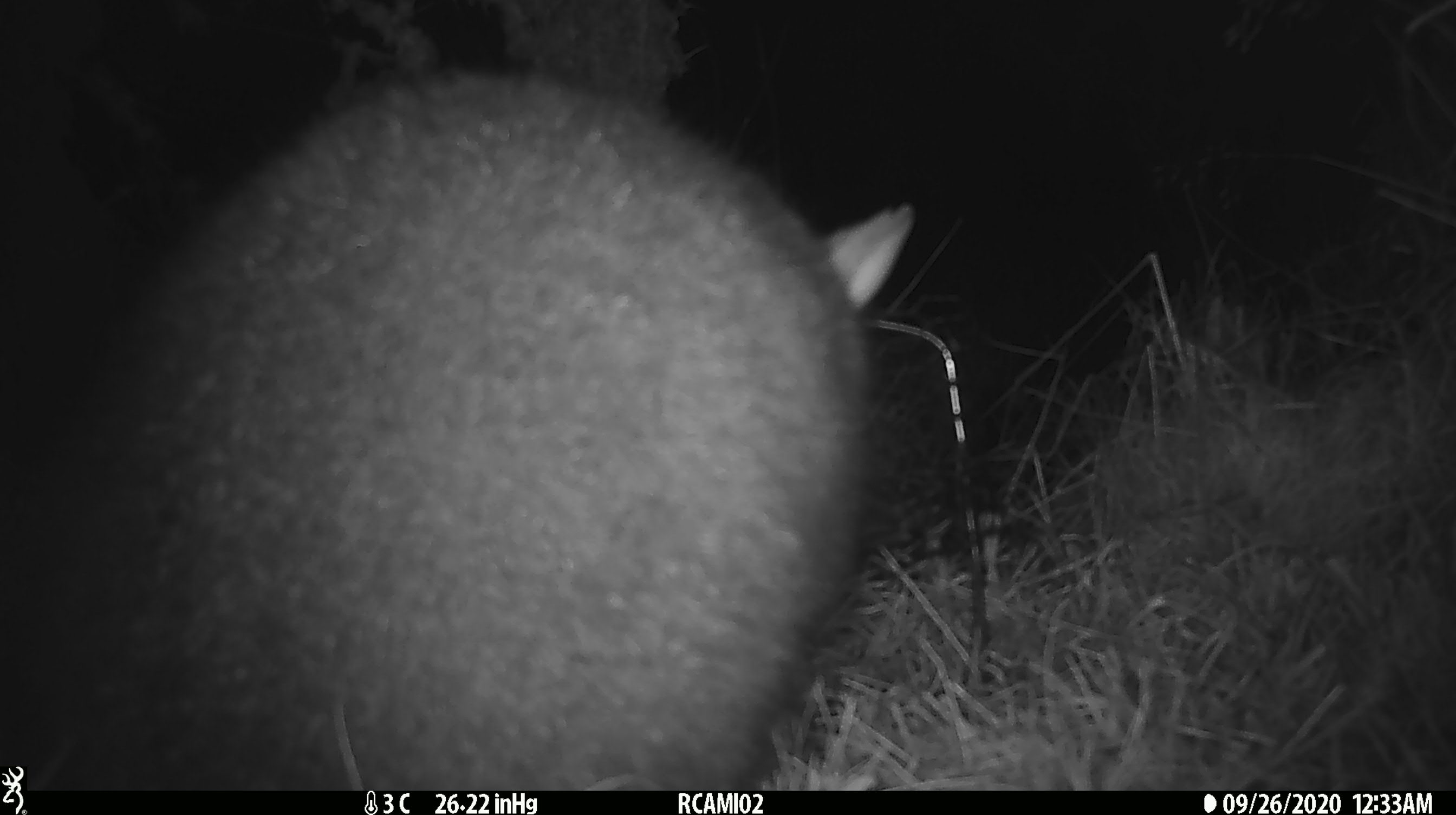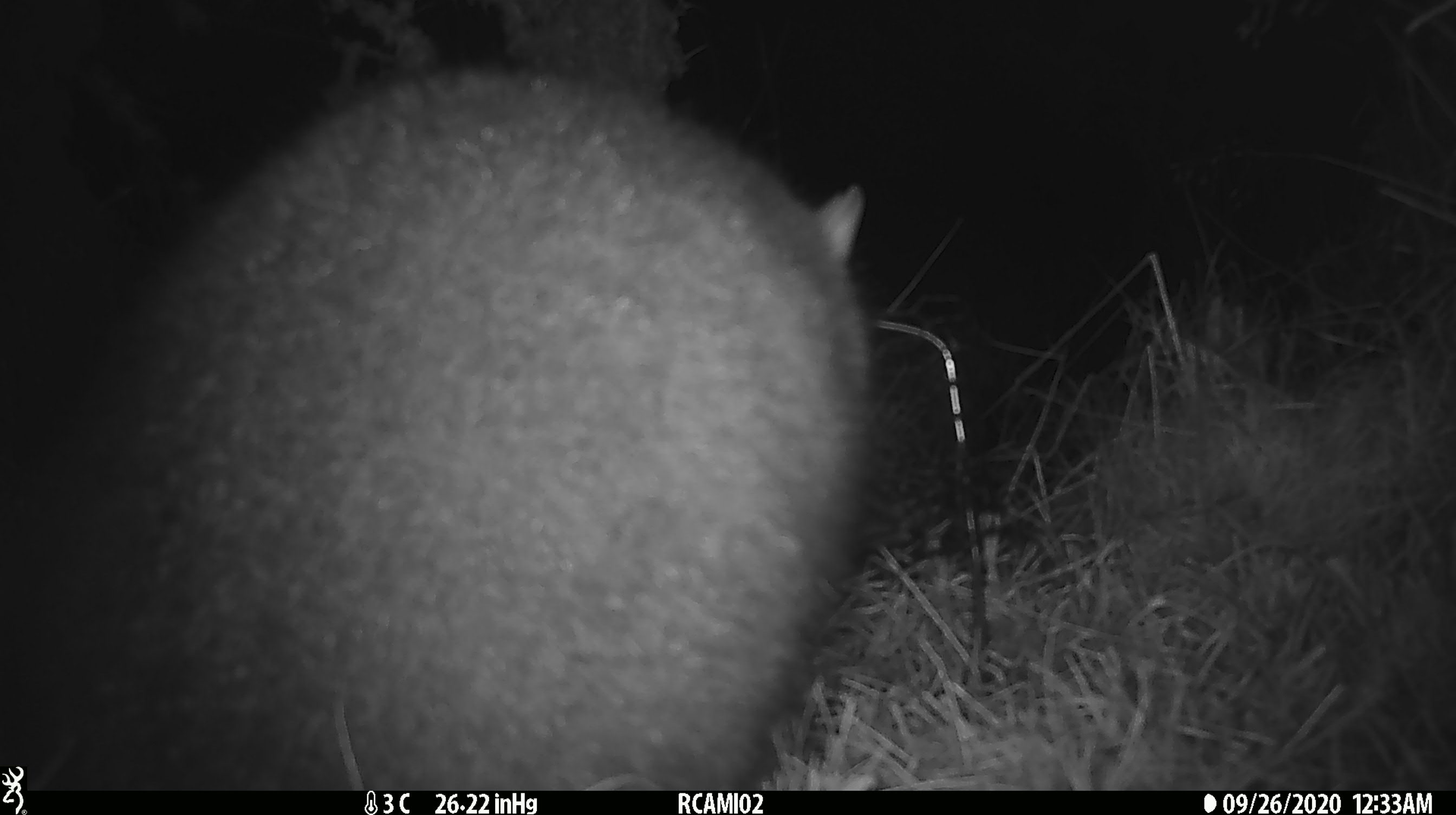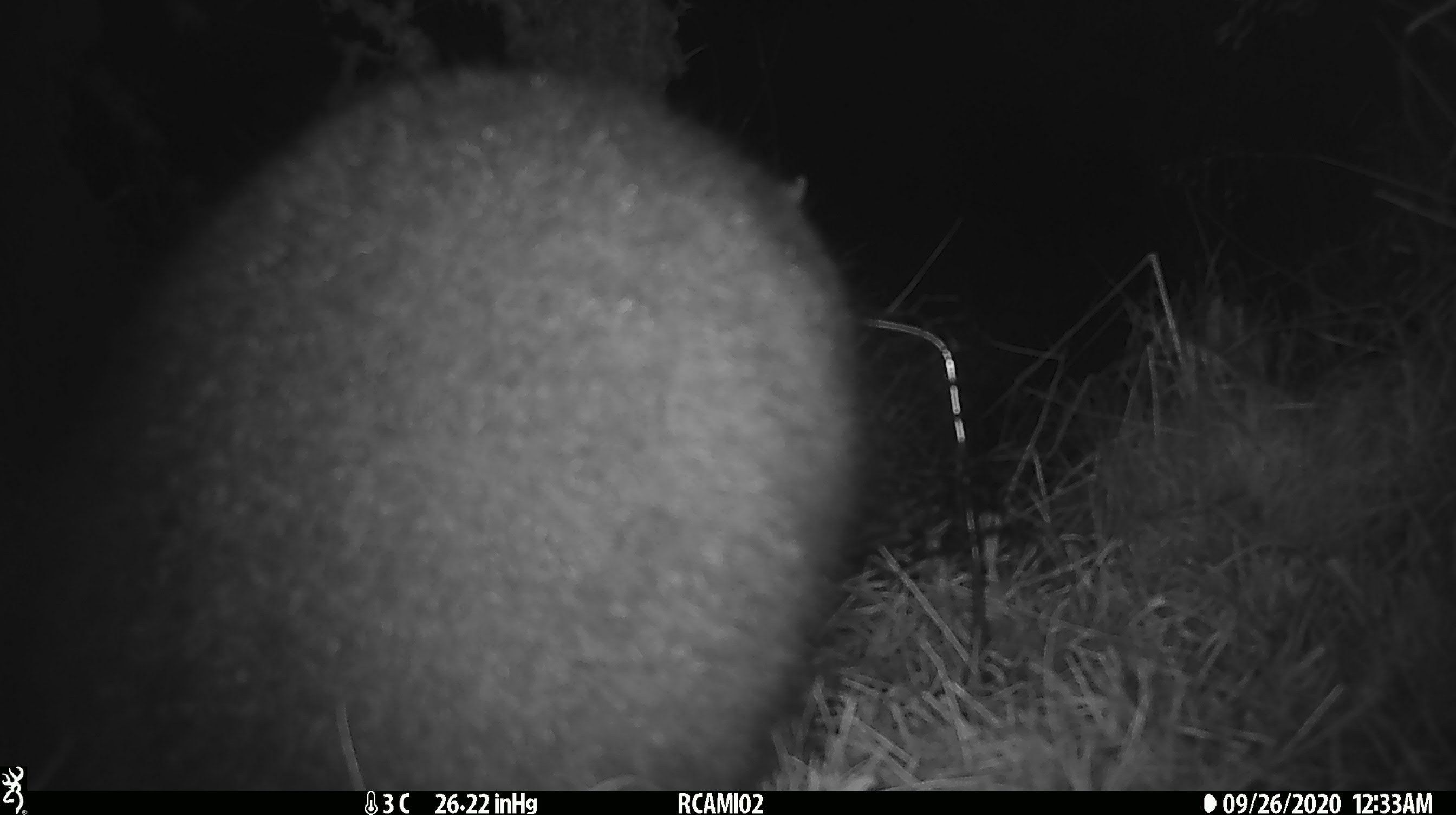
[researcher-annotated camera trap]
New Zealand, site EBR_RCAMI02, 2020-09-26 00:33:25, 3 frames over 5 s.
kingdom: Animalia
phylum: Chordata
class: Mammalia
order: Diprotodontia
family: Phalangeridae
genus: Trichosurus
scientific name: Trichosurus vulpecula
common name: common brushtail possum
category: possum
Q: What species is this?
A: Possum (common brushtail possum) (Trichosurus vulpecula).